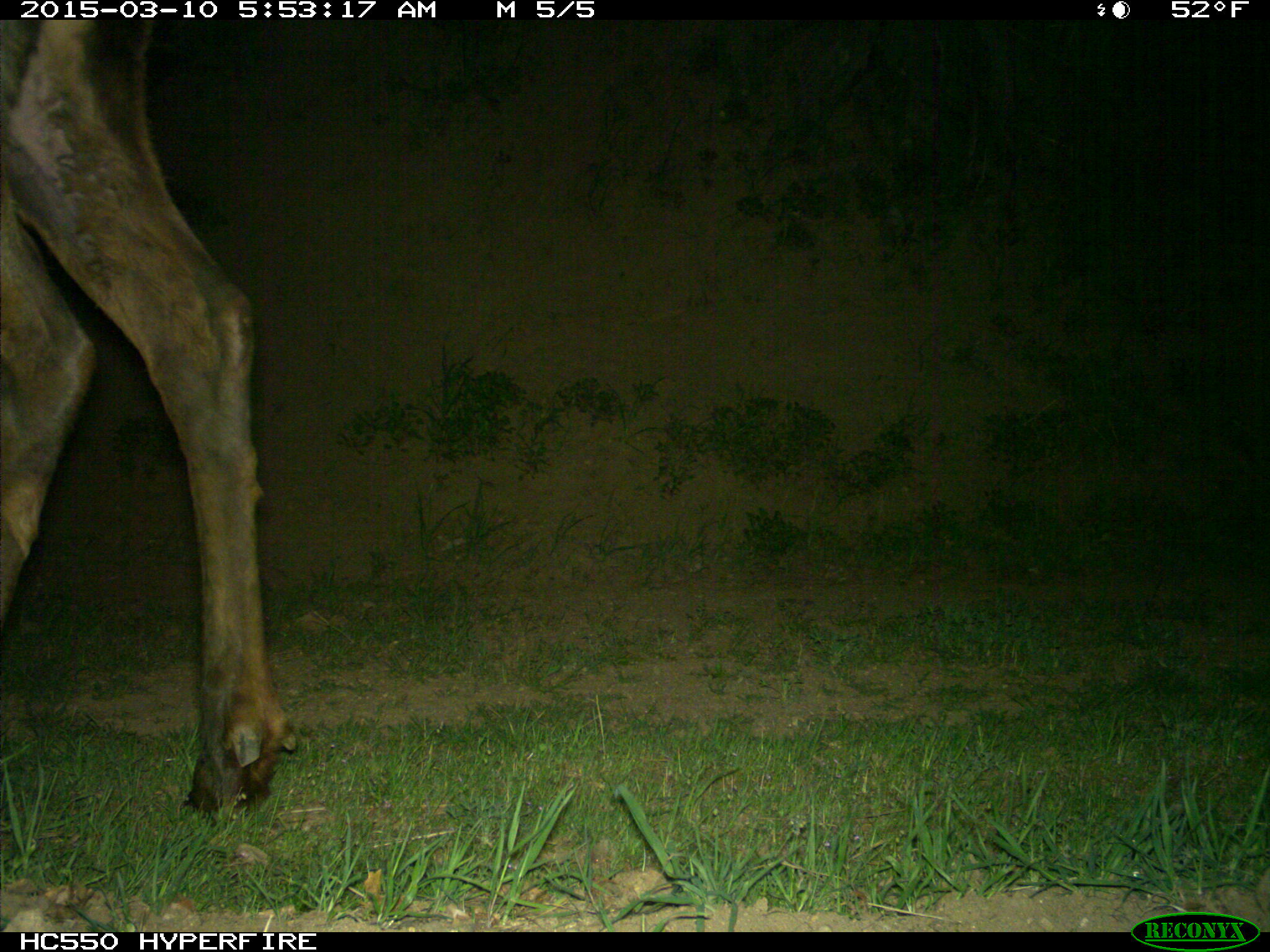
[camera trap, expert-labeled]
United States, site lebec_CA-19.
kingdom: Animalia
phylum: Chordata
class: Mammalia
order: Artiodactyla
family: Cervidae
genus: Cervus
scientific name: Cervus canadensis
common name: elk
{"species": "Cervus canadensis (elk)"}